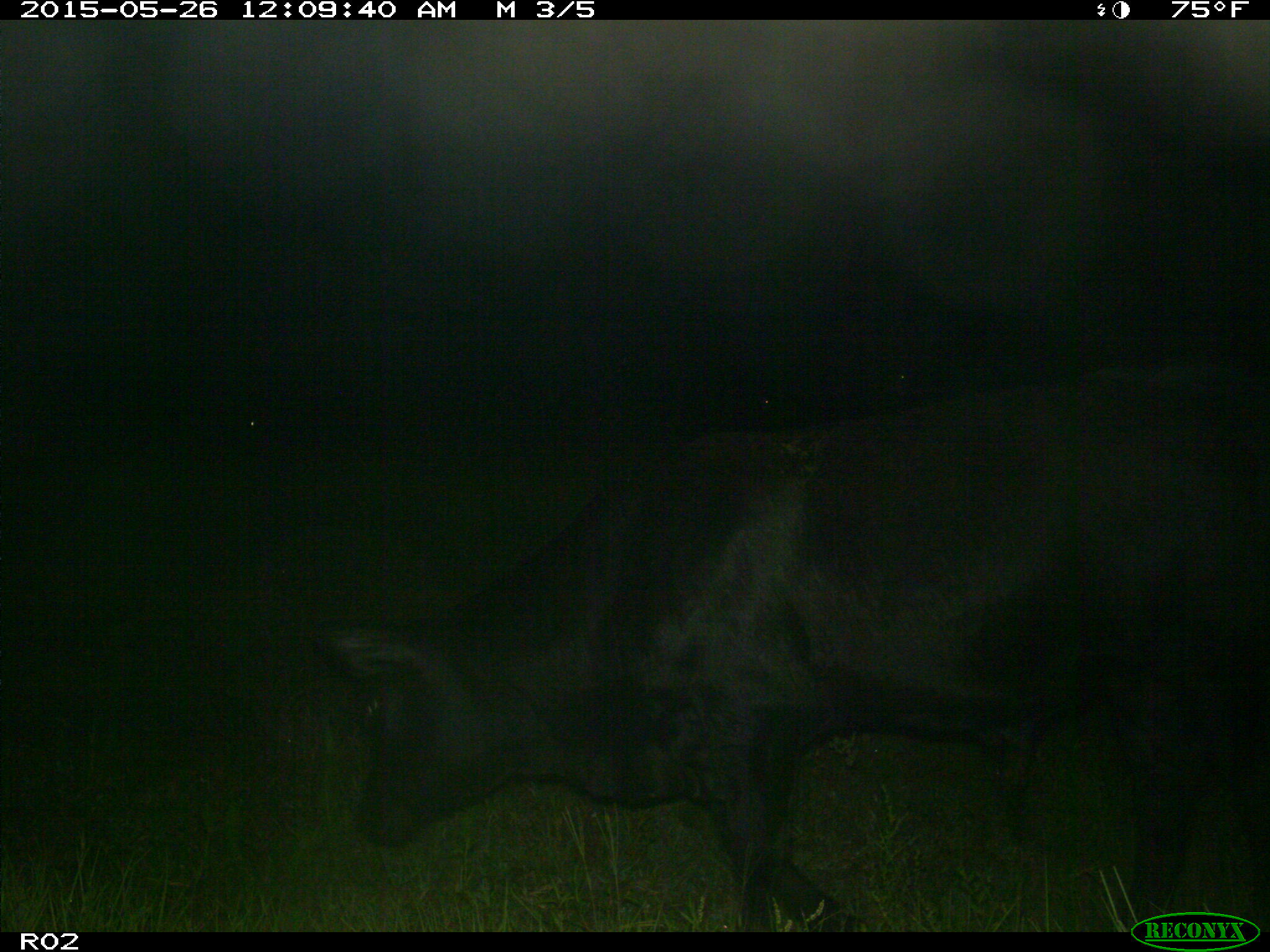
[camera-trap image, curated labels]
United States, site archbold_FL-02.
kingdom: Animalia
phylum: Chordata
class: Mammalia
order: Artiodactyla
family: Bovidae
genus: Bos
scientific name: Bos taurus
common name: domestic cow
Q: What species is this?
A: Bos taurus (domestic cow).